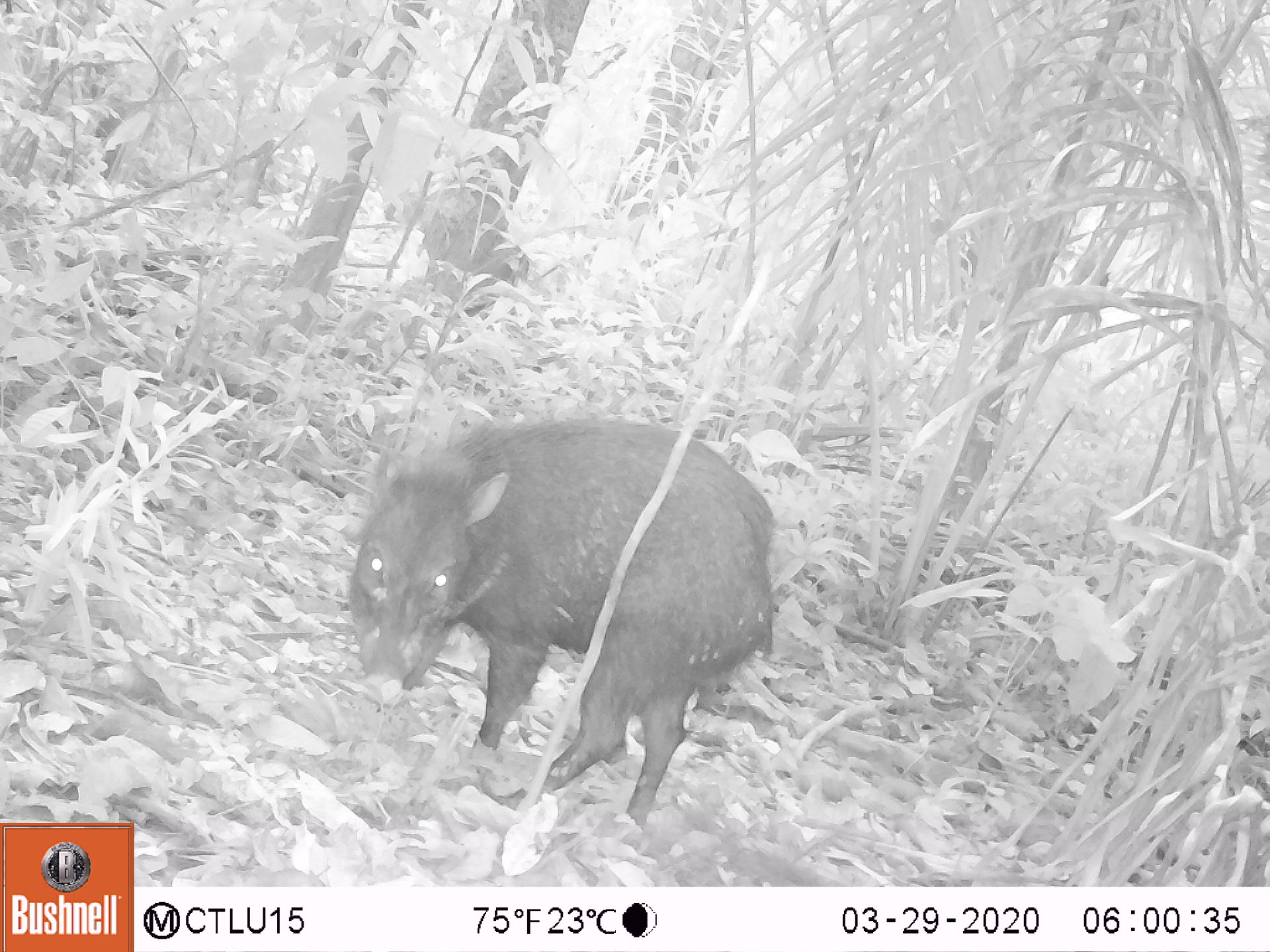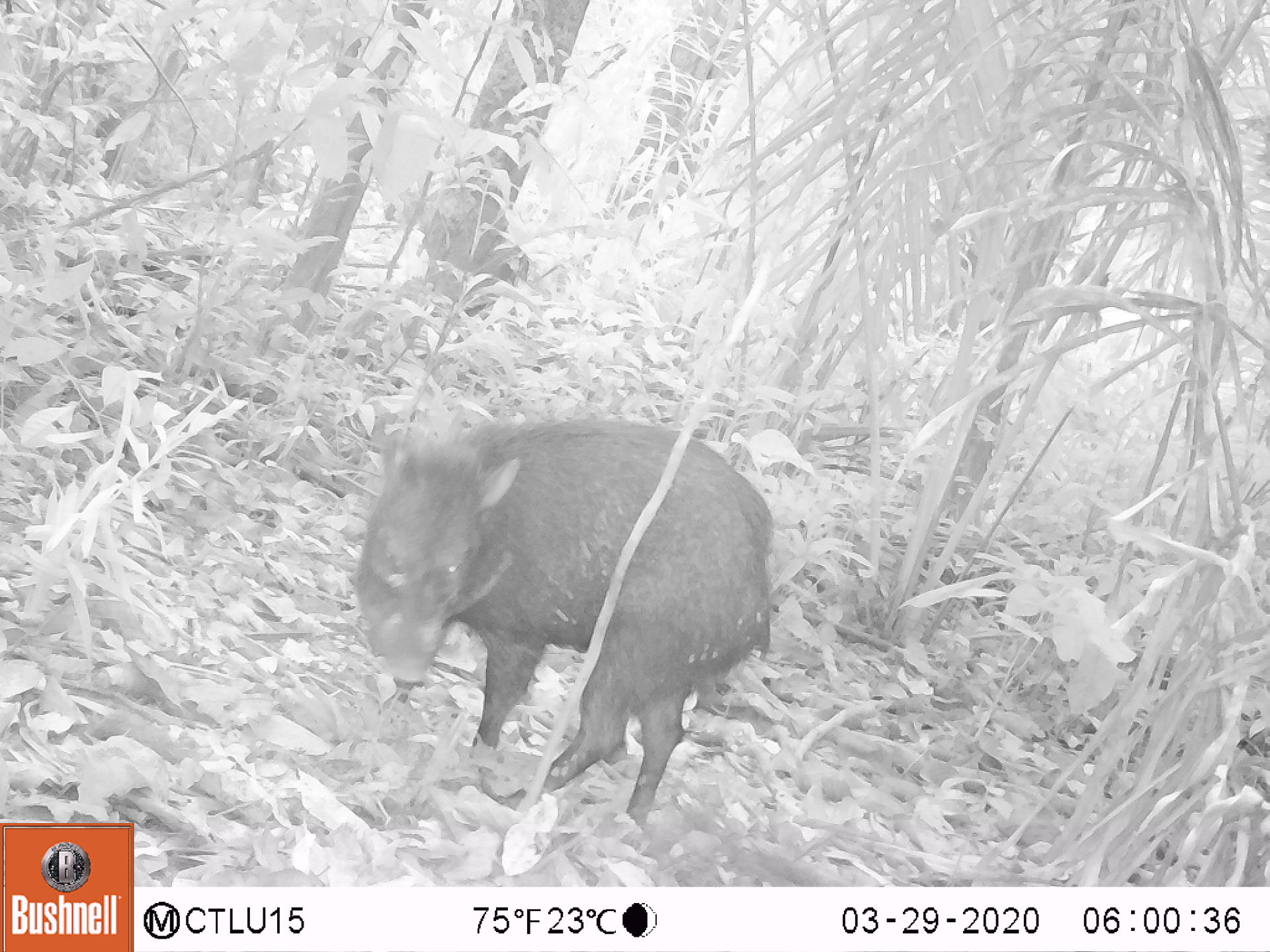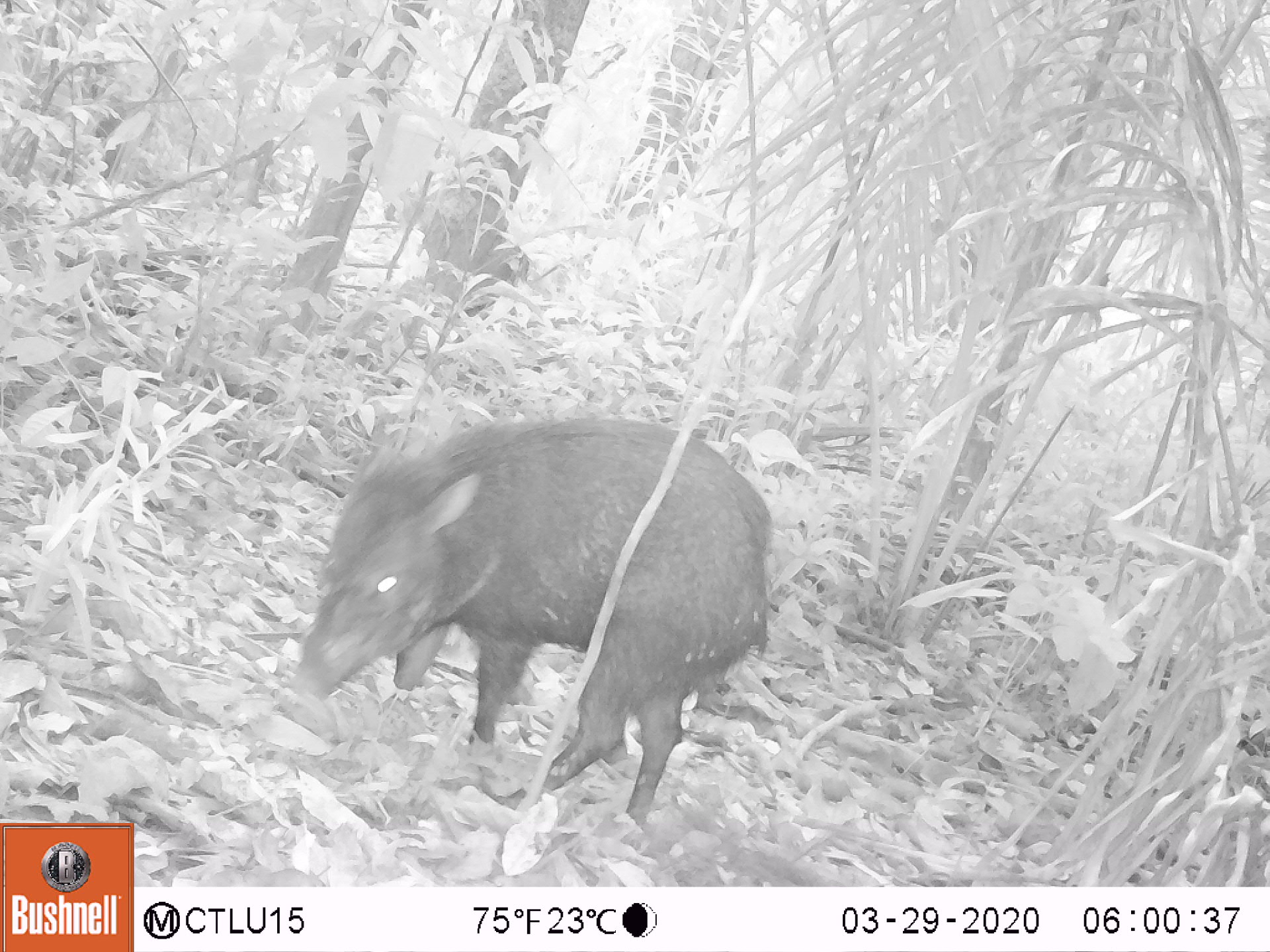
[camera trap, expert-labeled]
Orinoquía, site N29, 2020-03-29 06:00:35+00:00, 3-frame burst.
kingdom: Animalia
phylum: Chordata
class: Mammalia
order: Artiodactyla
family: Tayassuidae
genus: Pecari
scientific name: Pecari tajacu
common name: collared peccary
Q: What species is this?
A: Collared peccary (Pecari tajacu).